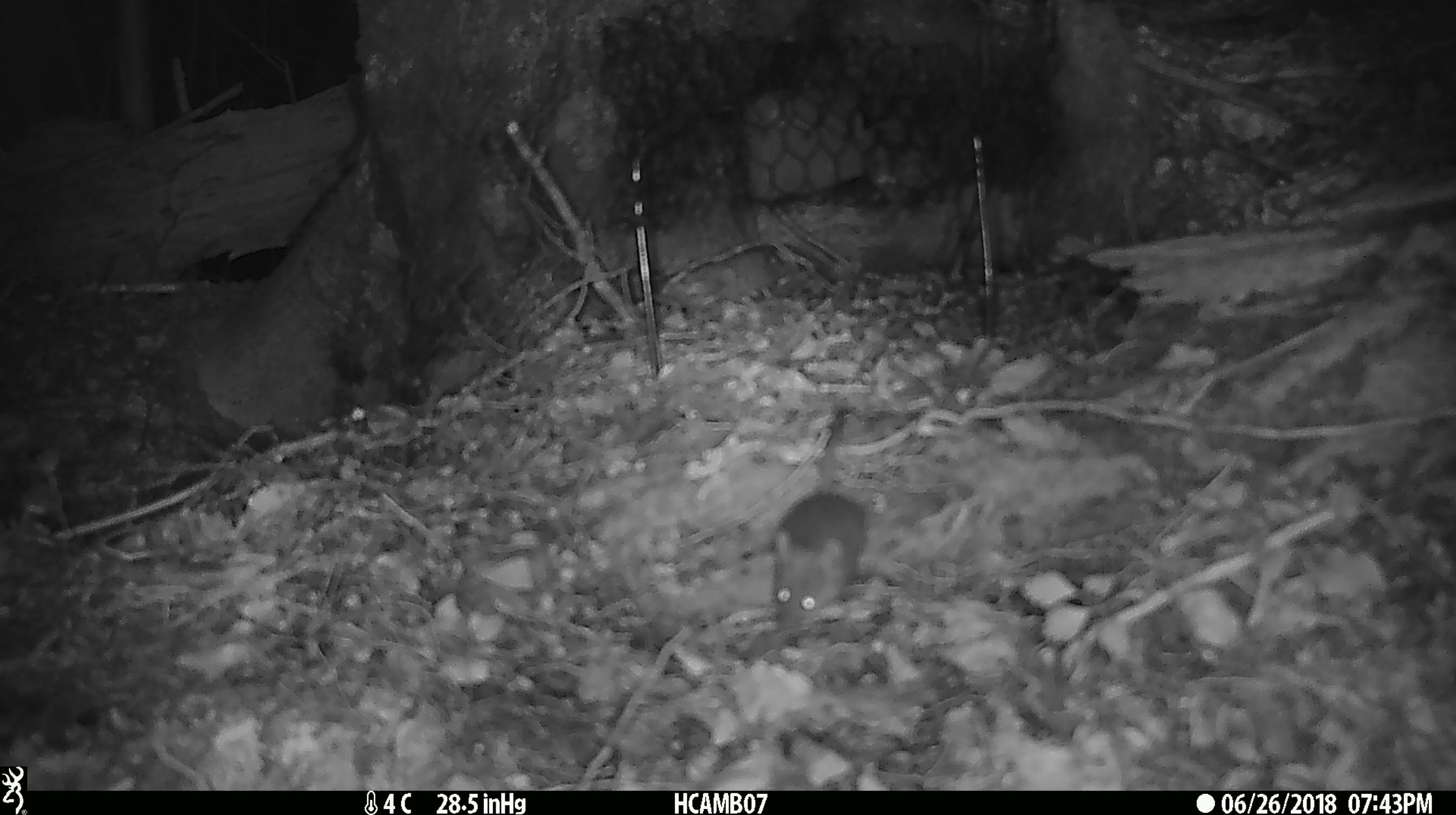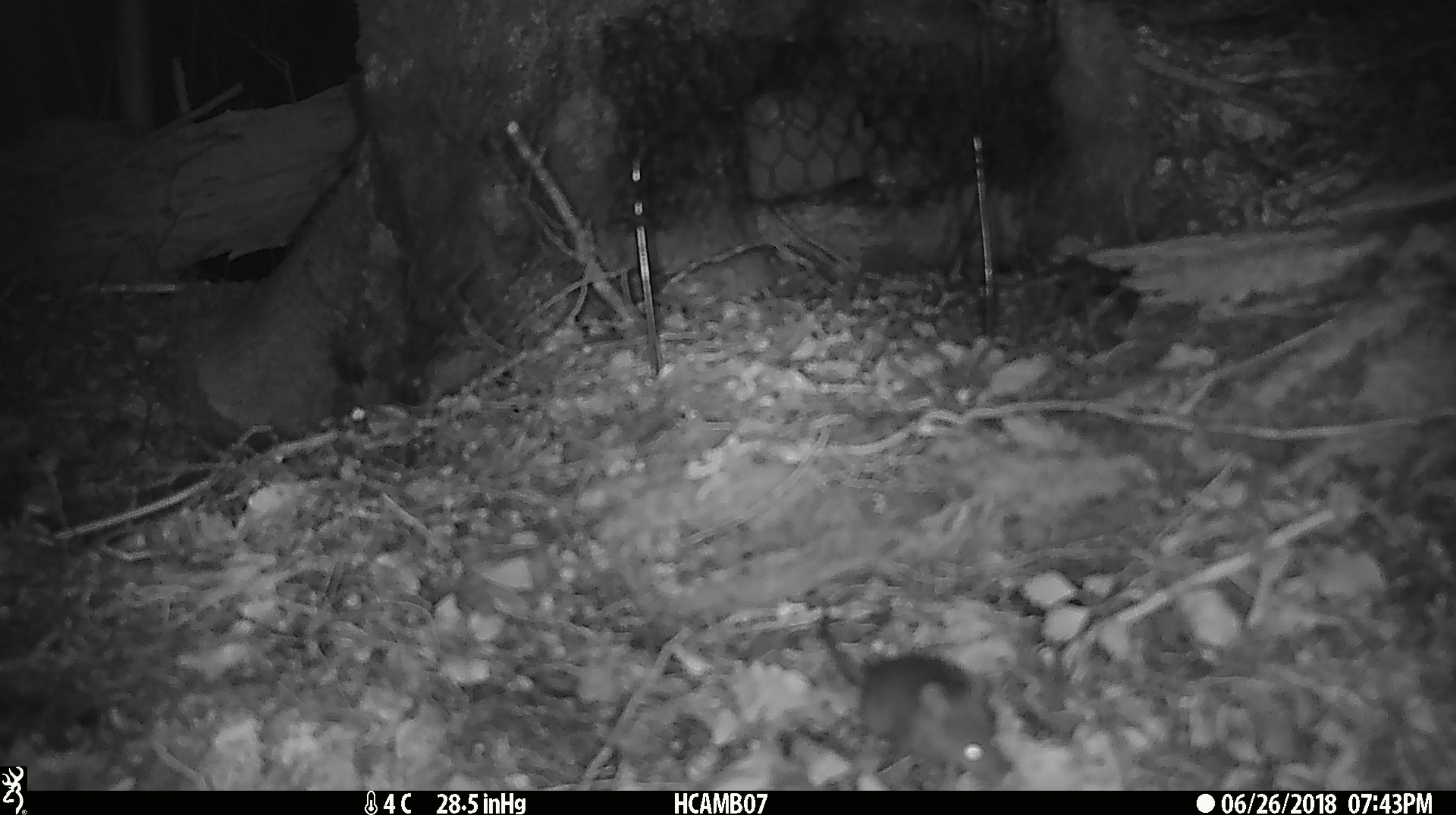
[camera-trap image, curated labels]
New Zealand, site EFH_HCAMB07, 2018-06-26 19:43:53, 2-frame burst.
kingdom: Animalia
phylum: Chordata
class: Mammalia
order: Rodentia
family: Muridae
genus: Mus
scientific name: Mus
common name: mouse